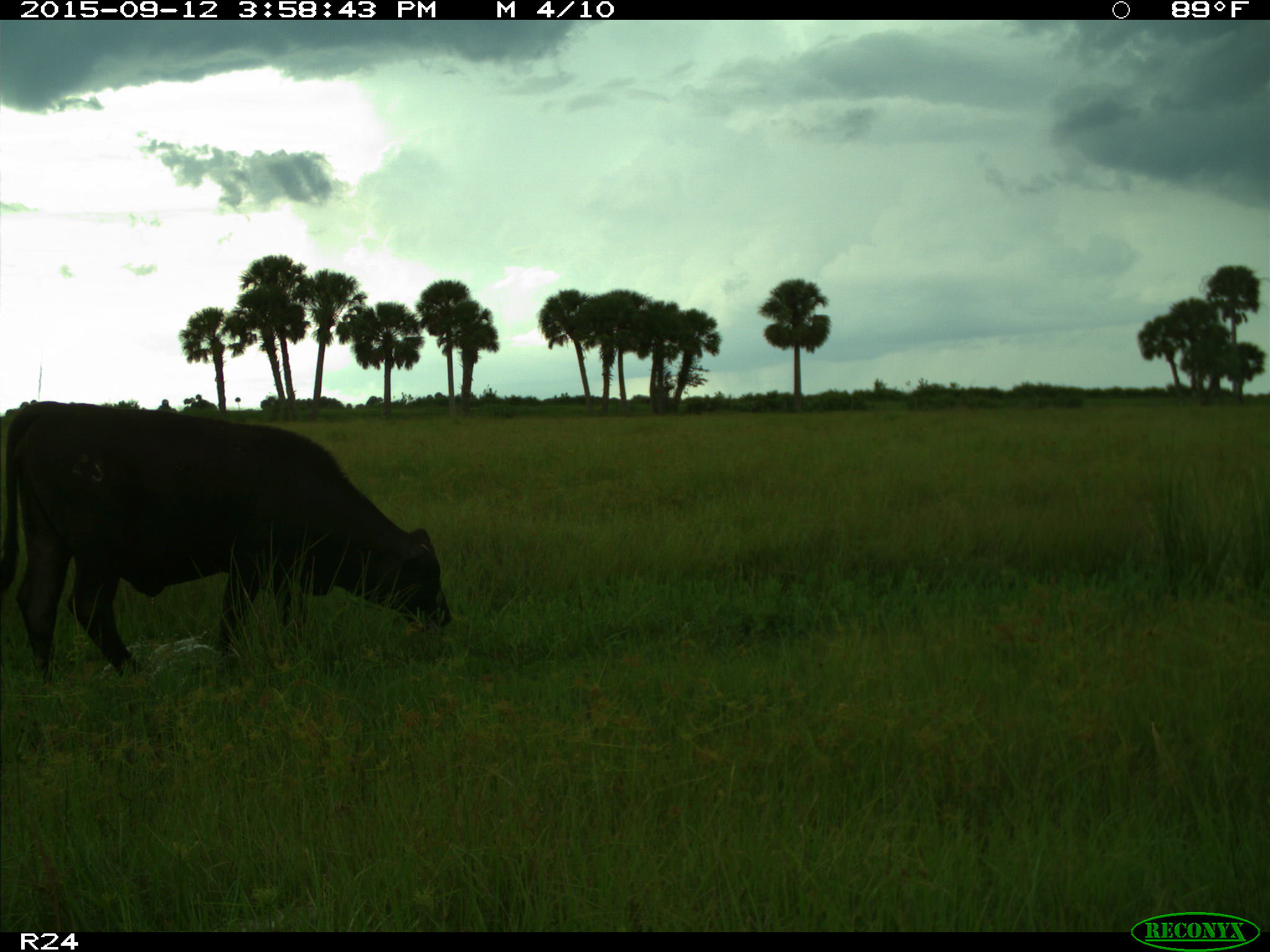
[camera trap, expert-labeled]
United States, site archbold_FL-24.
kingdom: Animalia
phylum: Chordata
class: Mammalia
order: Artiodactyla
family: Bovidae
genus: Bos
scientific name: Bos taurus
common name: domestic cow